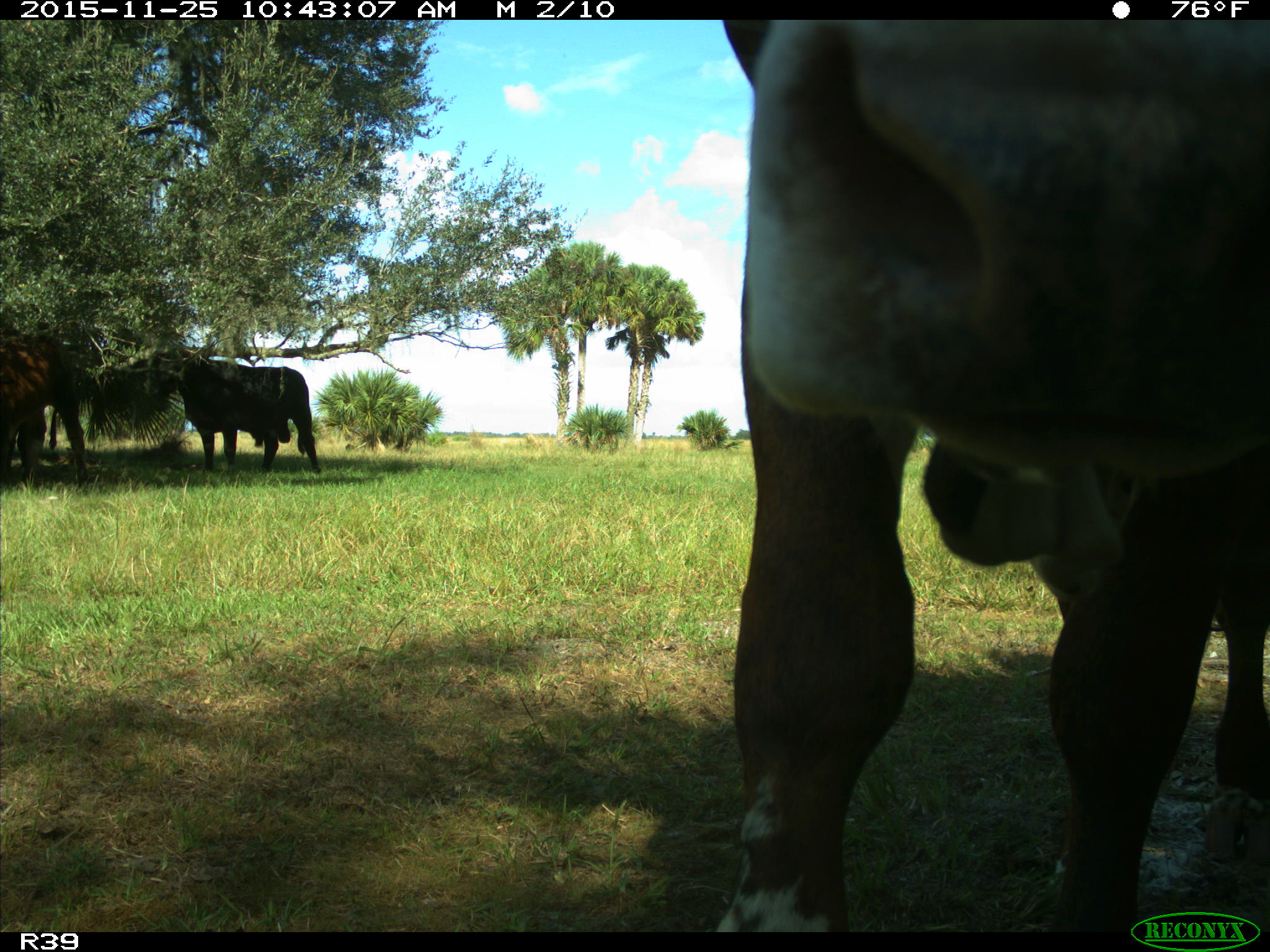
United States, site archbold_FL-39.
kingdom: Animalia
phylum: Chordata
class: Mammalia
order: Artiodactyla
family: Bovidae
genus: Bos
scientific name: Bos taurus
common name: domestic cow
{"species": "Bos taurus (domestic cow)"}